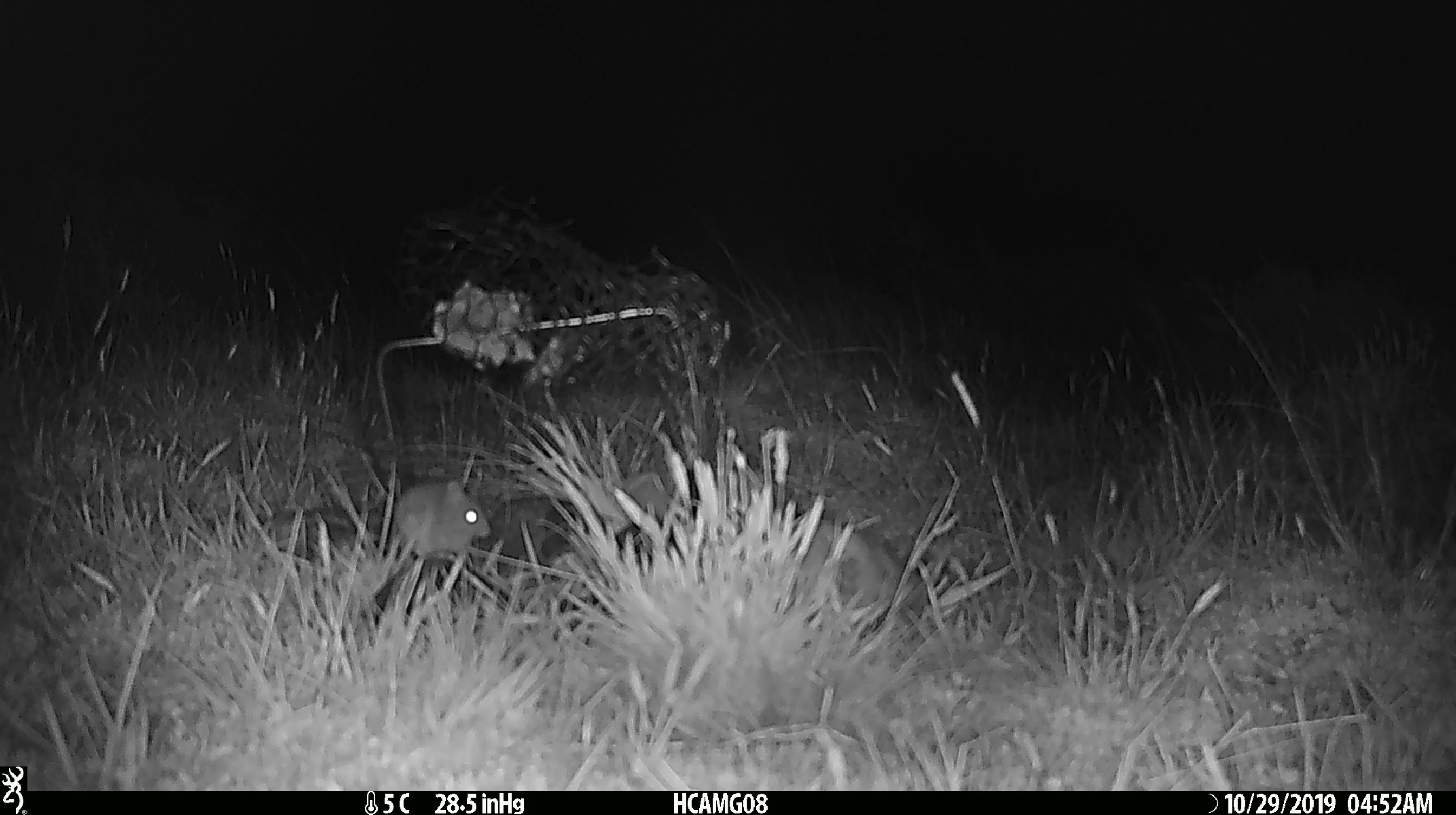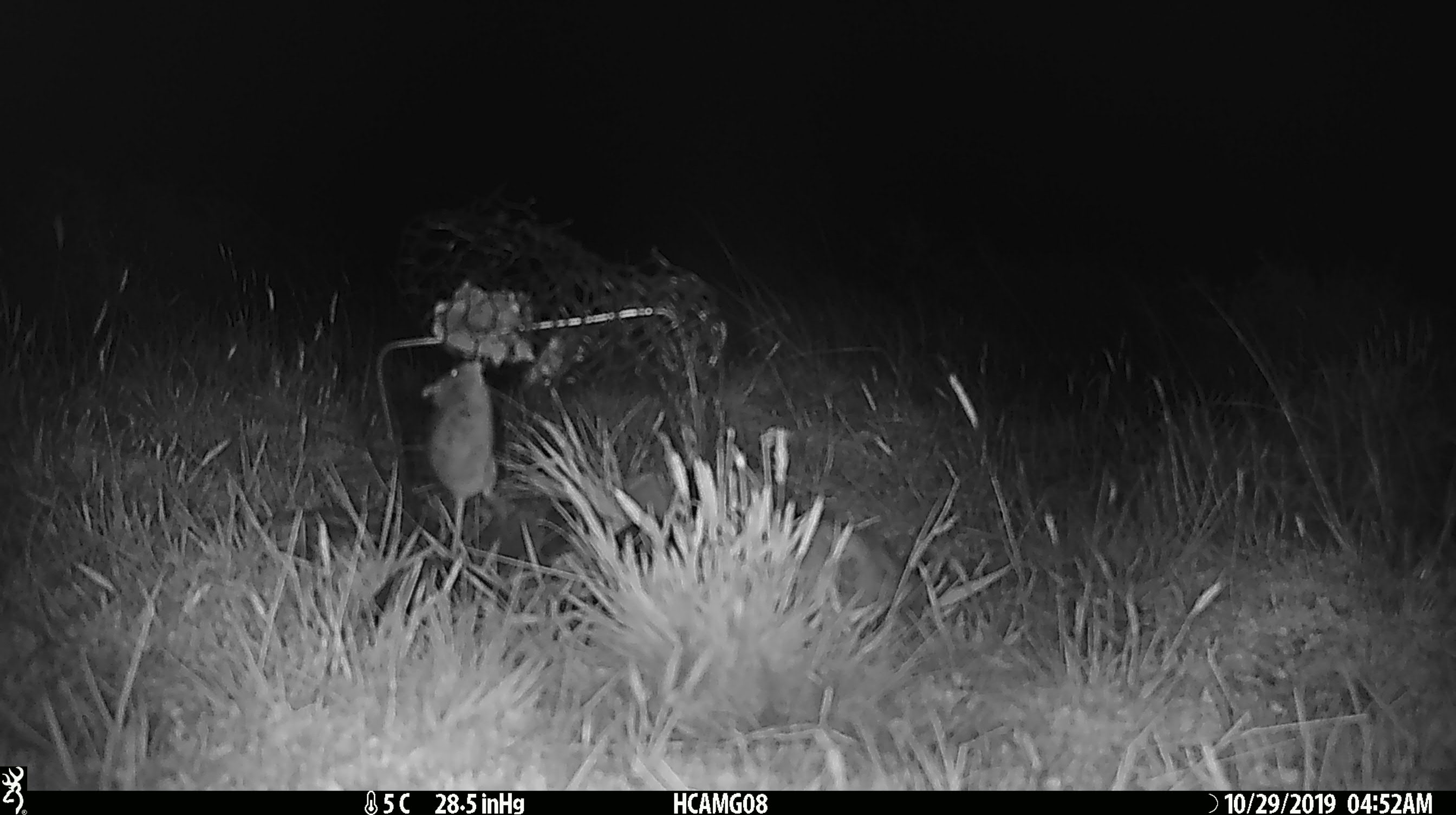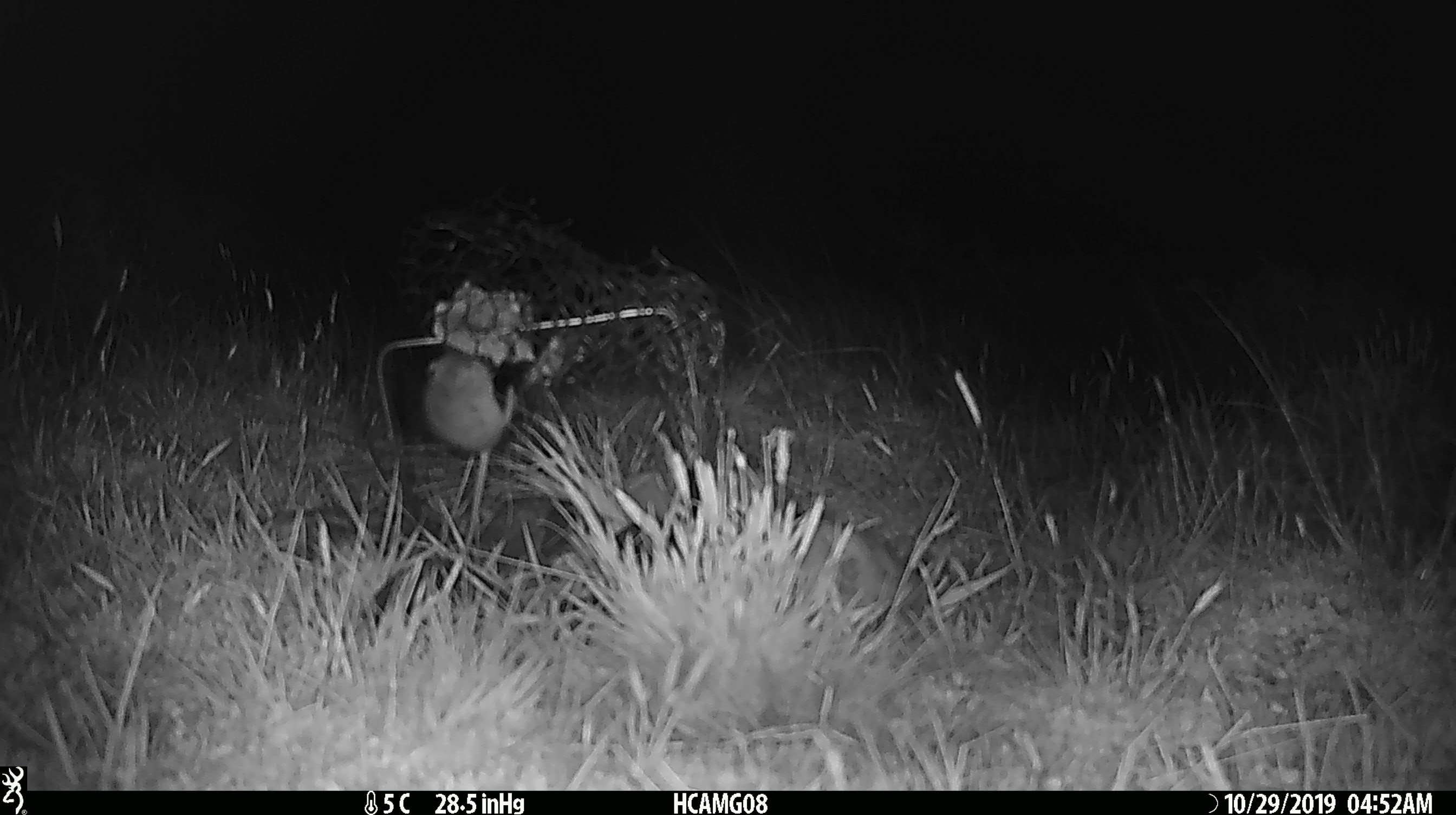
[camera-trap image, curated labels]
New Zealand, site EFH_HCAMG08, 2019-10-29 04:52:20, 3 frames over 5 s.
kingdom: Animalia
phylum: Chordata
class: Mammalia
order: Rodentia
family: Muridae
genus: Mus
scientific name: Mus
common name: mouse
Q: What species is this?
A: Mouse (Mus).